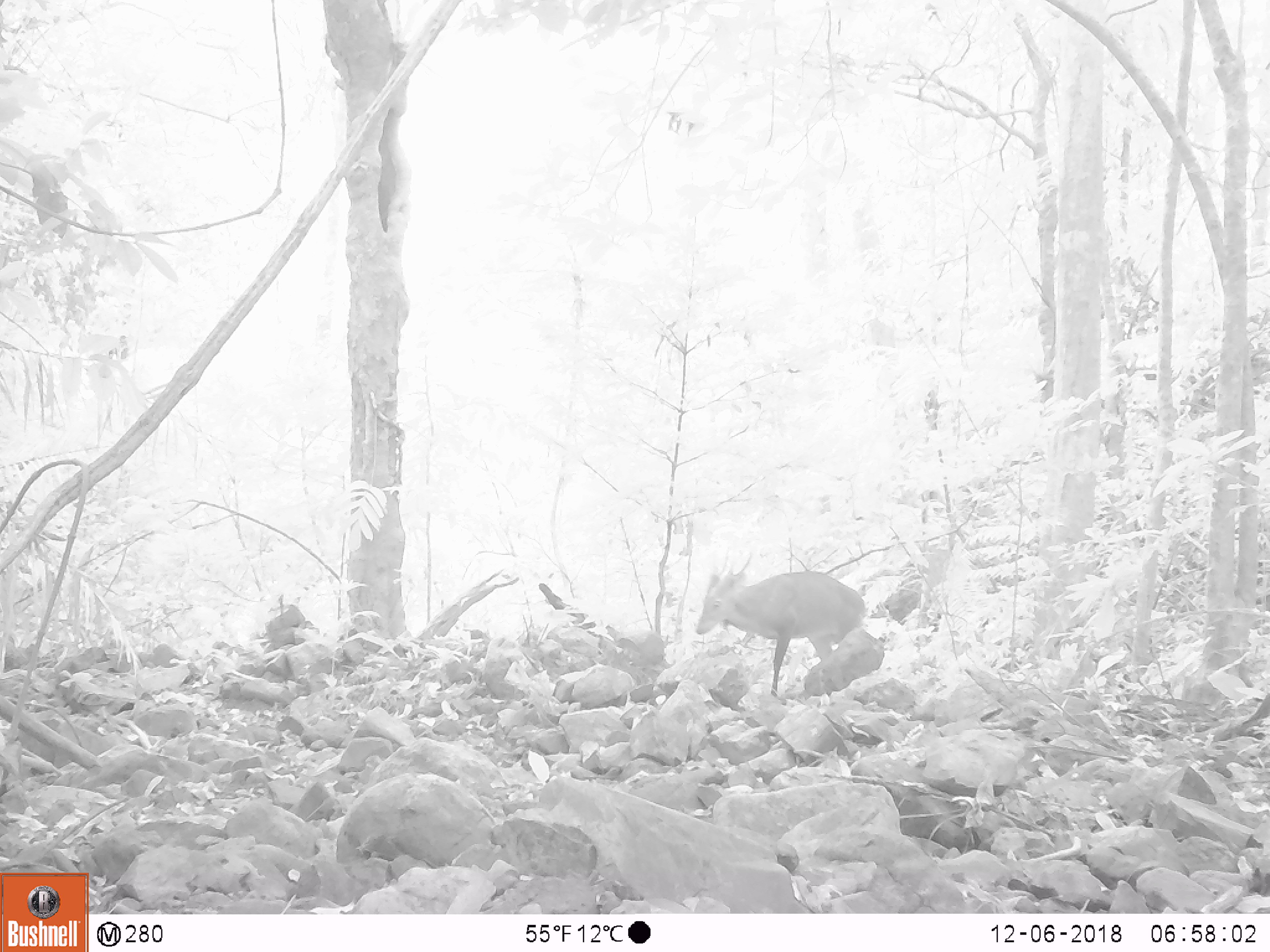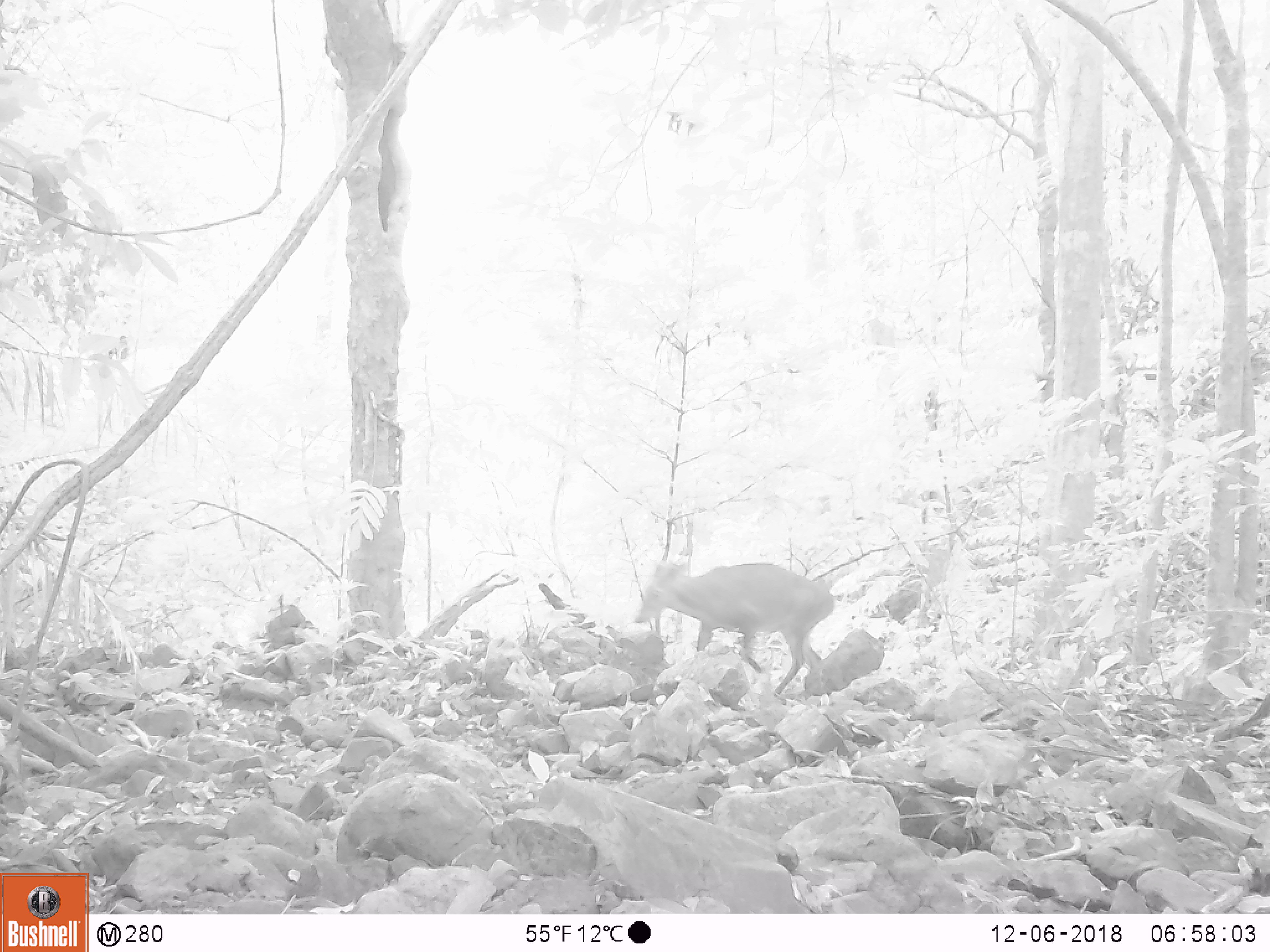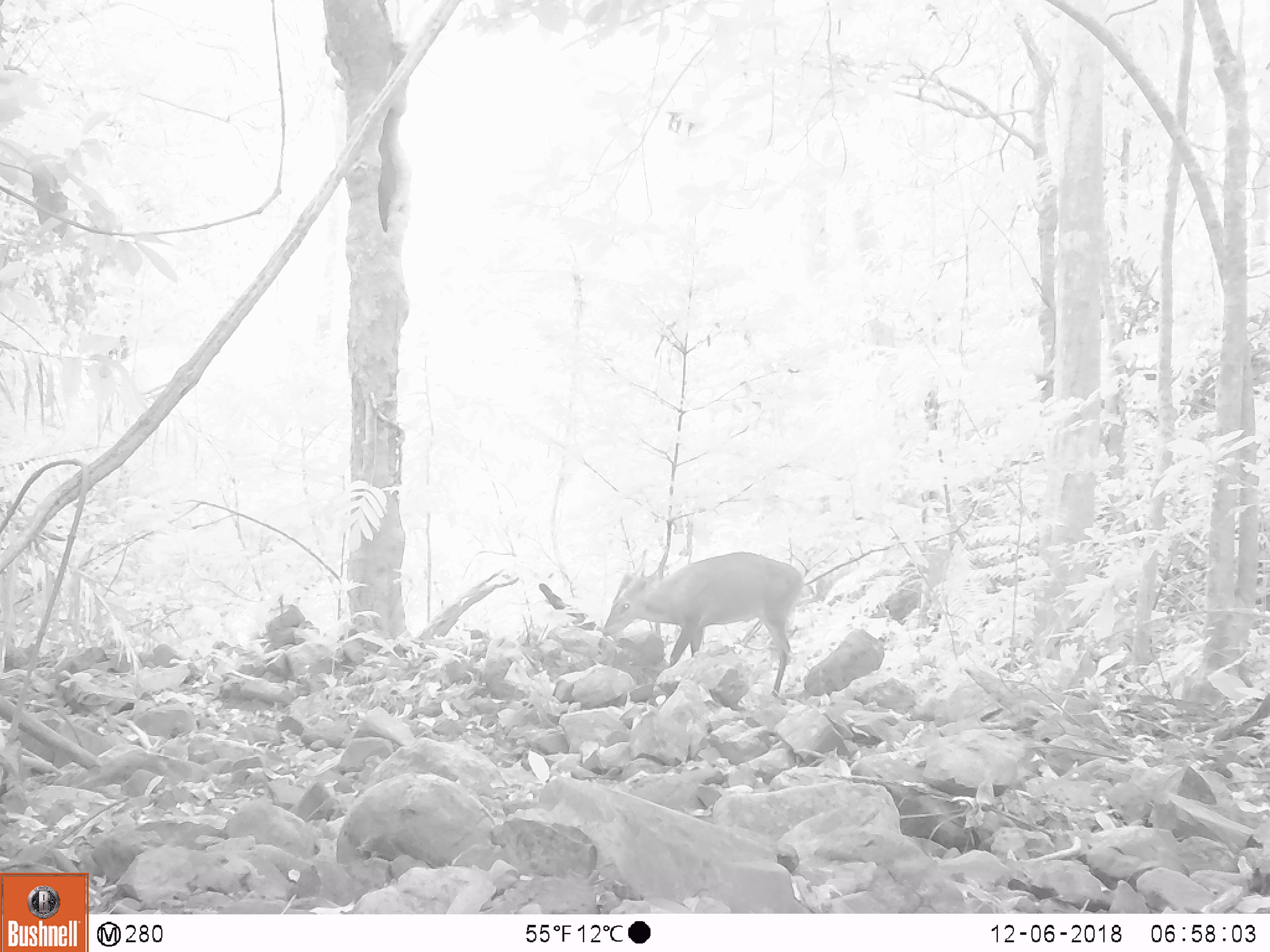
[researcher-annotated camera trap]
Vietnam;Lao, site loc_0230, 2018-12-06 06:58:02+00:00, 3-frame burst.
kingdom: Animalia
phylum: Chordata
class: Mammalia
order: Artiodactyla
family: Cervidae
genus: Muntiacus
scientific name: Muntiacus vuquangensis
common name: large-antlered muntjac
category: large antlered muntjac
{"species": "large antlered muntjac (large-antlered muntjac) (Muntiacus vuquangensis)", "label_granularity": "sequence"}